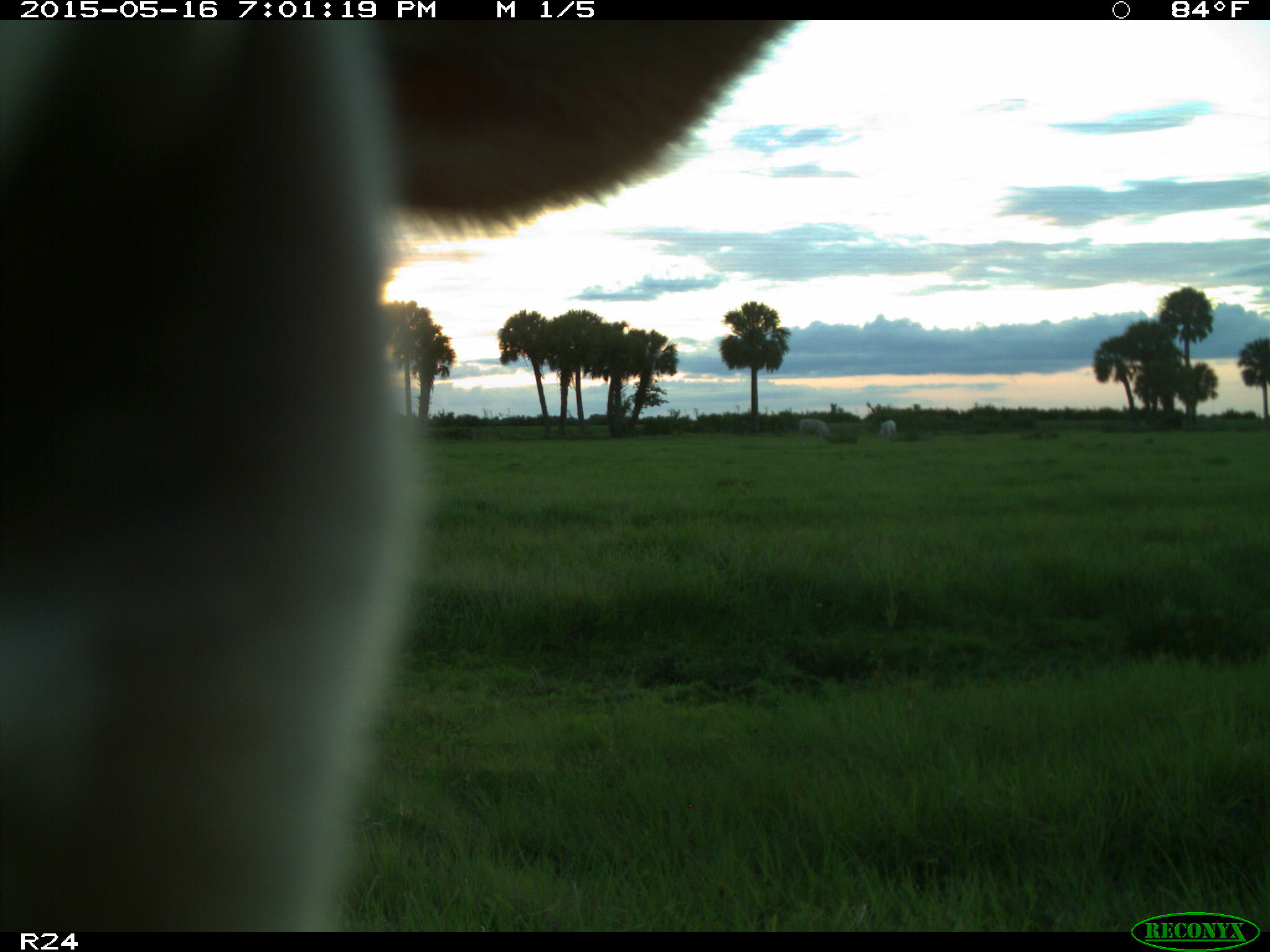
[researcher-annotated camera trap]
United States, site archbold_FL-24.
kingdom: Animalia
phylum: Chordata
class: Mammalia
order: Artiodactyla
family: Bovidae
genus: Bos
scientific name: Bos taurus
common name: domestic cow